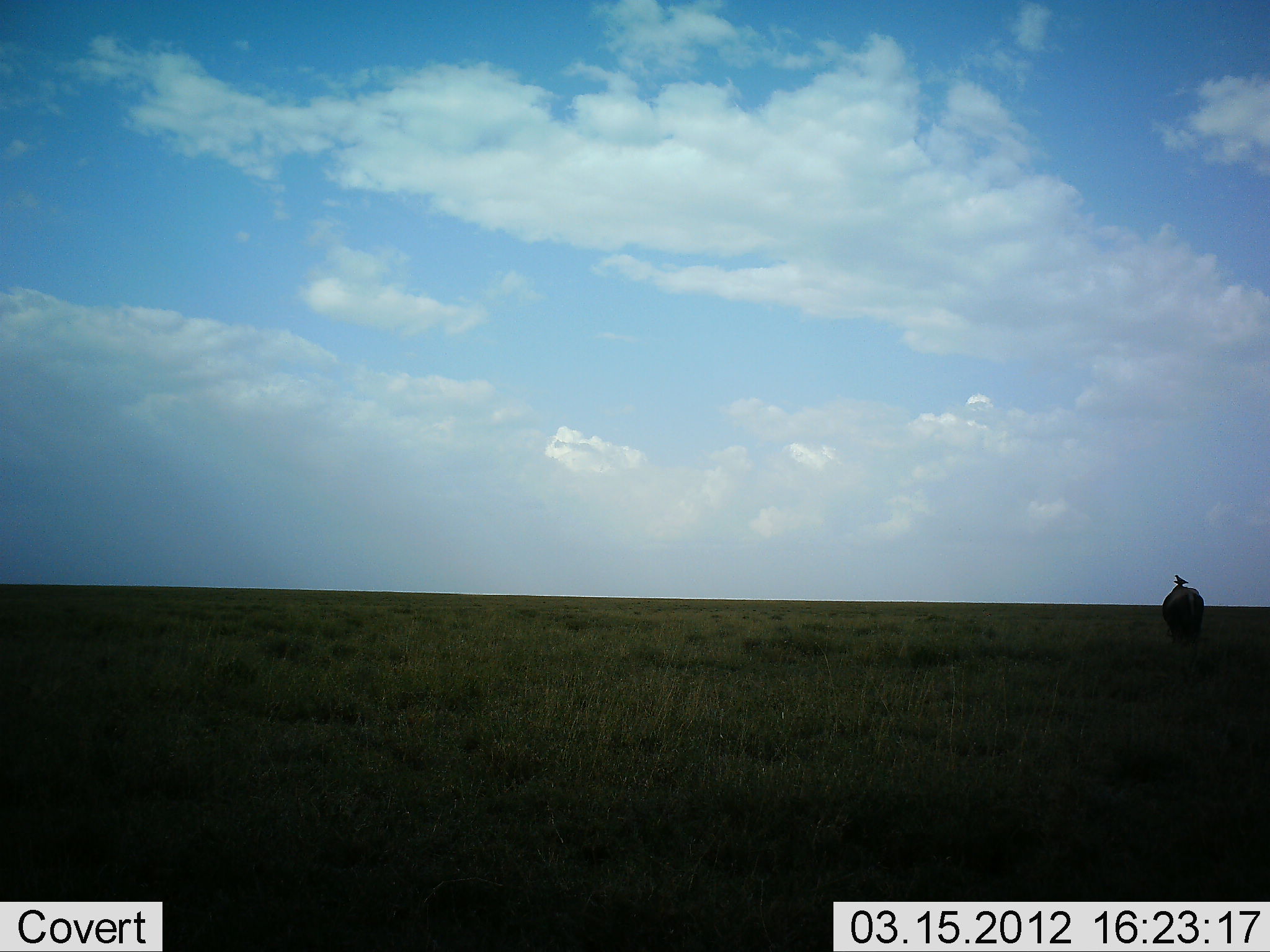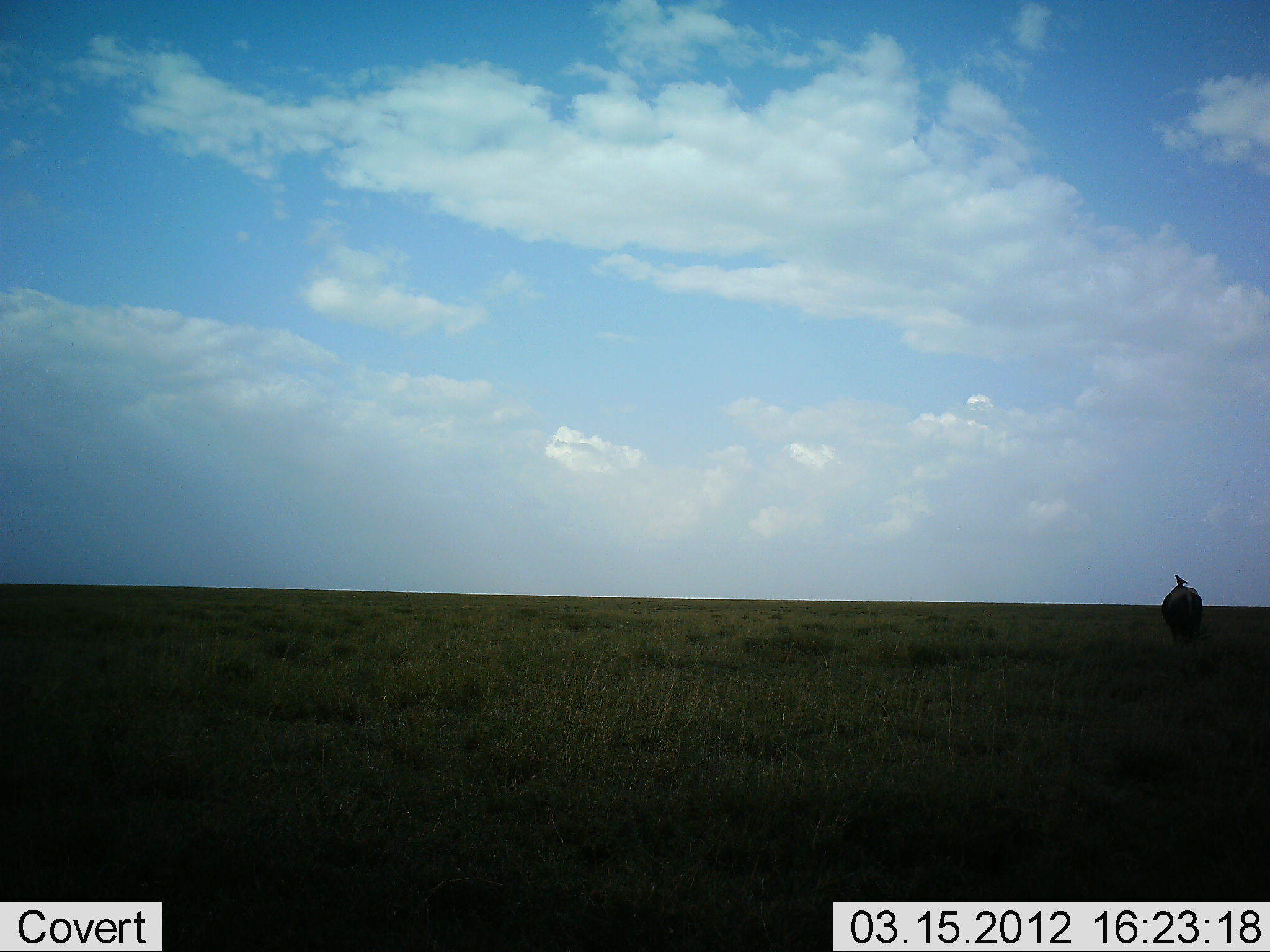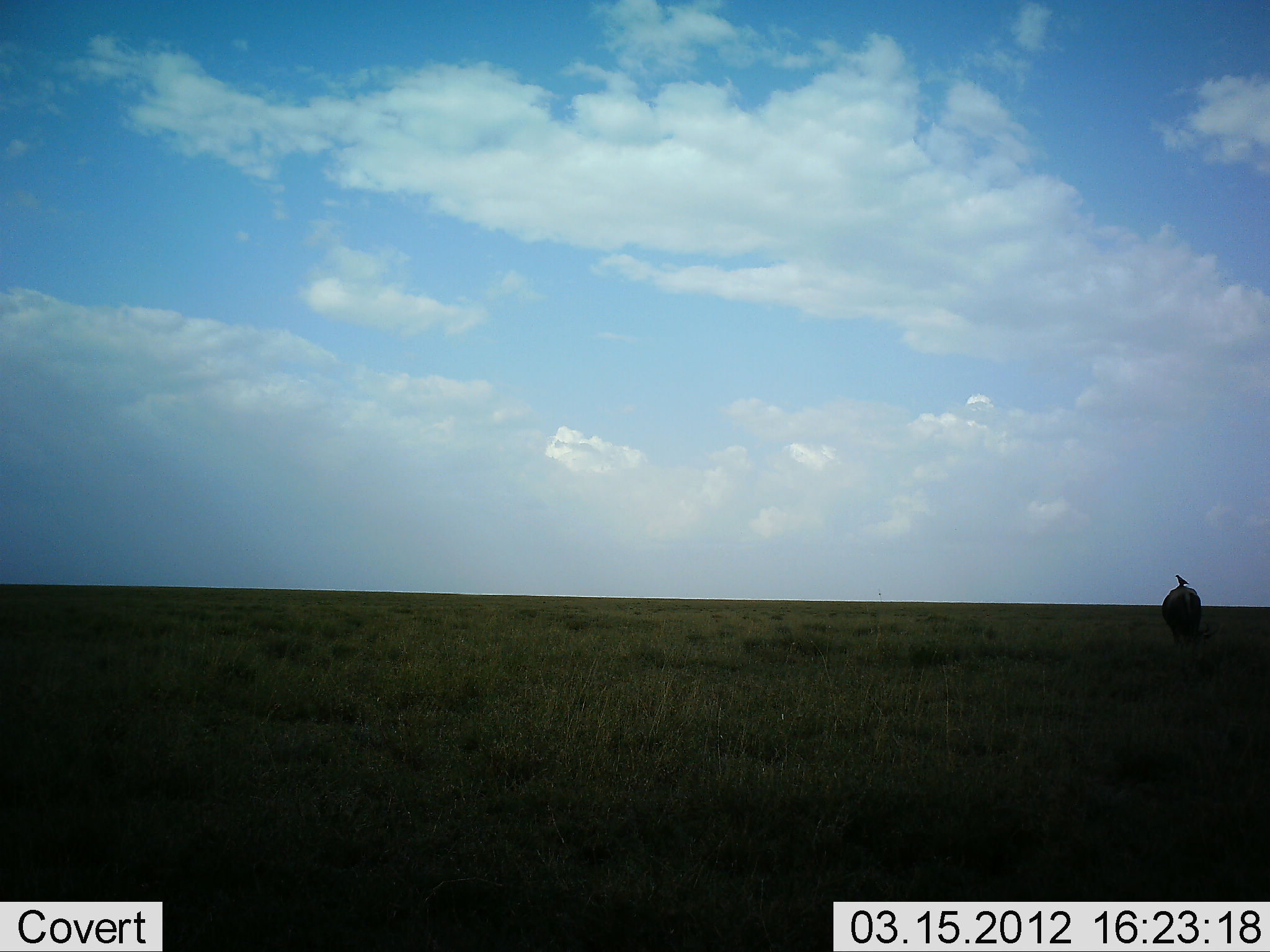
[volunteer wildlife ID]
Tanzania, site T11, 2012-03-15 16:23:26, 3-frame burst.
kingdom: Animalia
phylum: Chordata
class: Mammalia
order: Artiodactyla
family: Bovidae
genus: Syncerus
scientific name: Syncerus caffer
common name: cape buffalo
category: buffalo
Buffalo (cape buffalo) (Syncerus caffer), count 1. Behavior (volunteer vote fractions): standing 70%, resting 0%, moving 10%, interacting 0%. Young present (vote fraction): 0%. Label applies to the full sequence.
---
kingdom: Animalia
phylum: Chordata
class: Aves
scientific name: Aves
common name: bird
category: otherbird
Otherbird (bird) (Aves), count 1. Behavior (volunteer vote fractions): standing 89%, resting 11%, moving 0%, interacting 33%. Young present (vote fraction): 0%. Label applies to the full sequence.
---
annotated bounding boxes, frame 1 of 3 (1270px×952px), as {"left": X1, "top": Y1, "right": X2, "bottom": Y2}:
animal: {"left": 1161, "top": 585, "right": 1208, "bottom": 654}; {"left": 1173, "top": 574, "right": 1189, "bottom": 587}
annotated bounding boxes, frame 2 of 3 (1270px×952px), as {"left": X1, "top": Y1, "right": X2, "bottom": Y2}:
animal: {"left": 1161, "top": 585, "right": 1203, "bottom": 649}; {"left": 1173, "top": 574, "right": 1188, "bottom": 586}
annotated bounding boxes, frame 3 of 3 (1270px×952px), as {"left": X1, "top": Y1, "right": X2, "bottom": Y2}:
animal: {"left": 1162, "top": 584, "right": 1201, "bottom": 653}; {"left": 1174, "top": 574, "right": 1189, "bottom": 587}